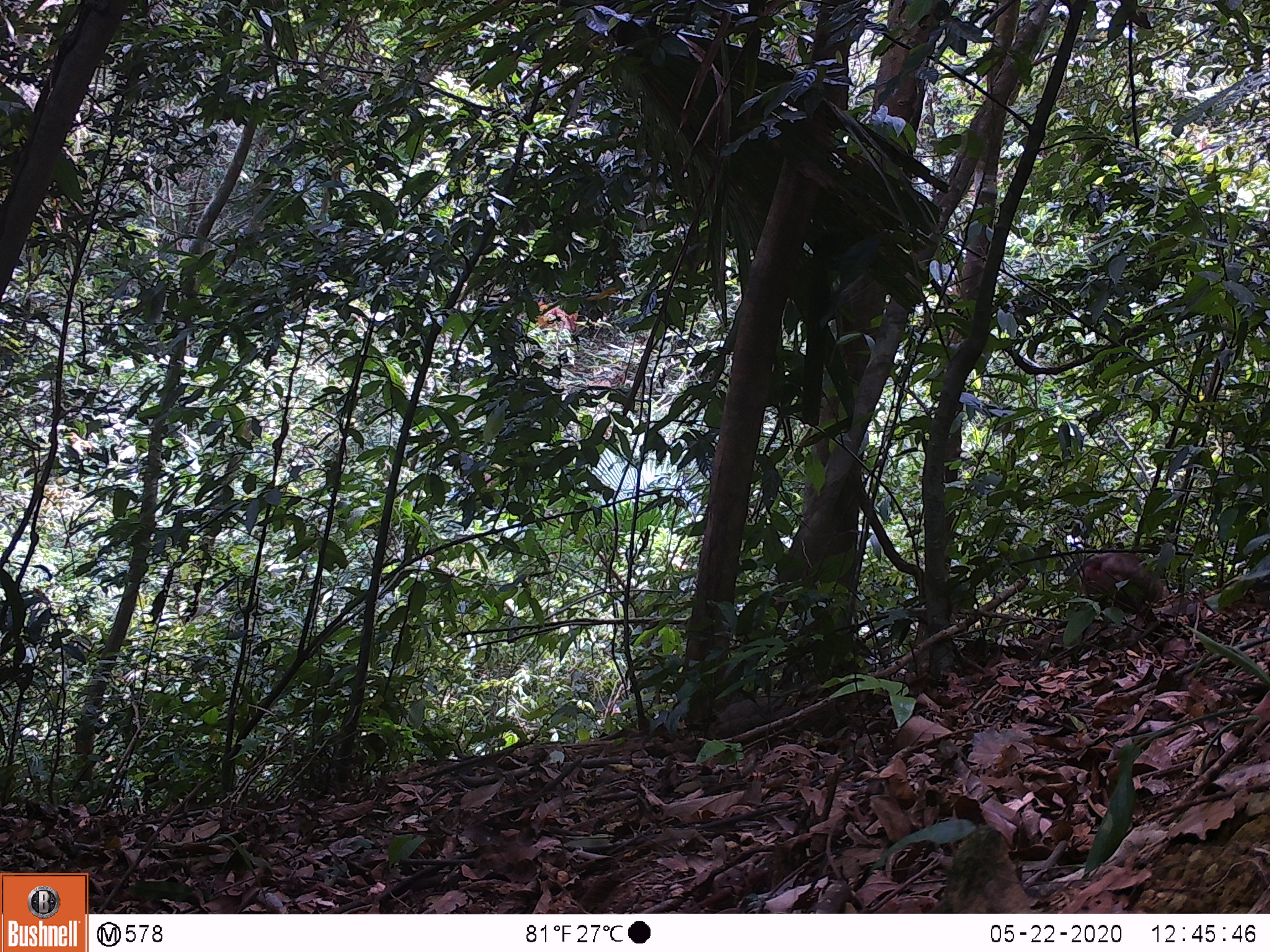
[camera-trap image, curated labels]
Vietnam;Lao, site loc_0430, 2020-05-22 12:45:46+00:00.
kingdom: Animalia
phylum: Chordata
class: Mammalia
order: Primates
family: Cercopithecidae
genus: Macaca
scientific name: Macaca nemestrina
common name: pig-tailed macaque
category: pig tailed macaque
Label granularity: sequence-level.